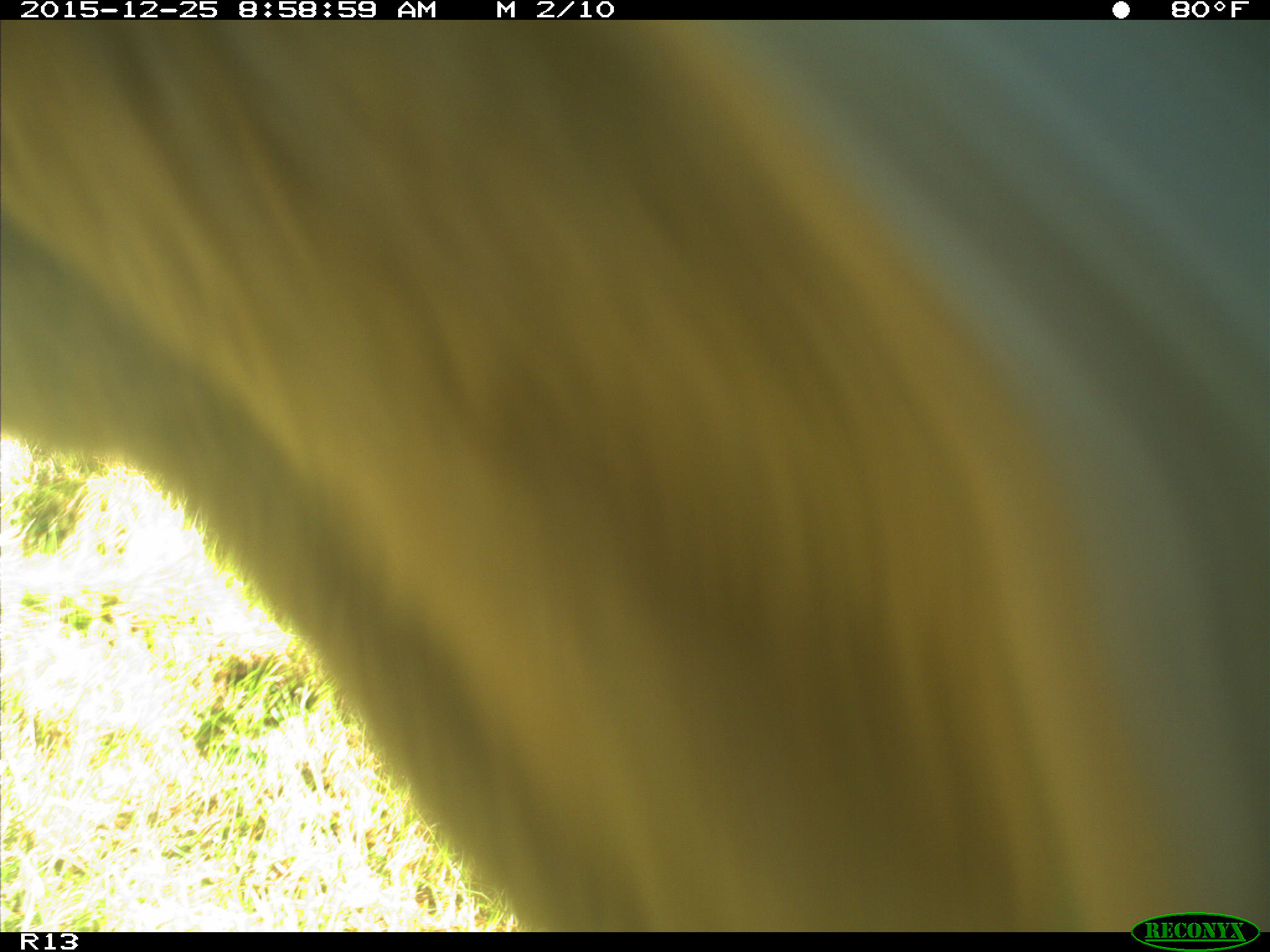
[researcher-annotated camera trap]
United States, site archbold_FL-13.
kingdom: Animalia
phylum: Chordata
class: Mammalia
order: Artiodactyla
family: Bovidae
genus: Bos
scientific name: Bos taurus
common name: domestic cow